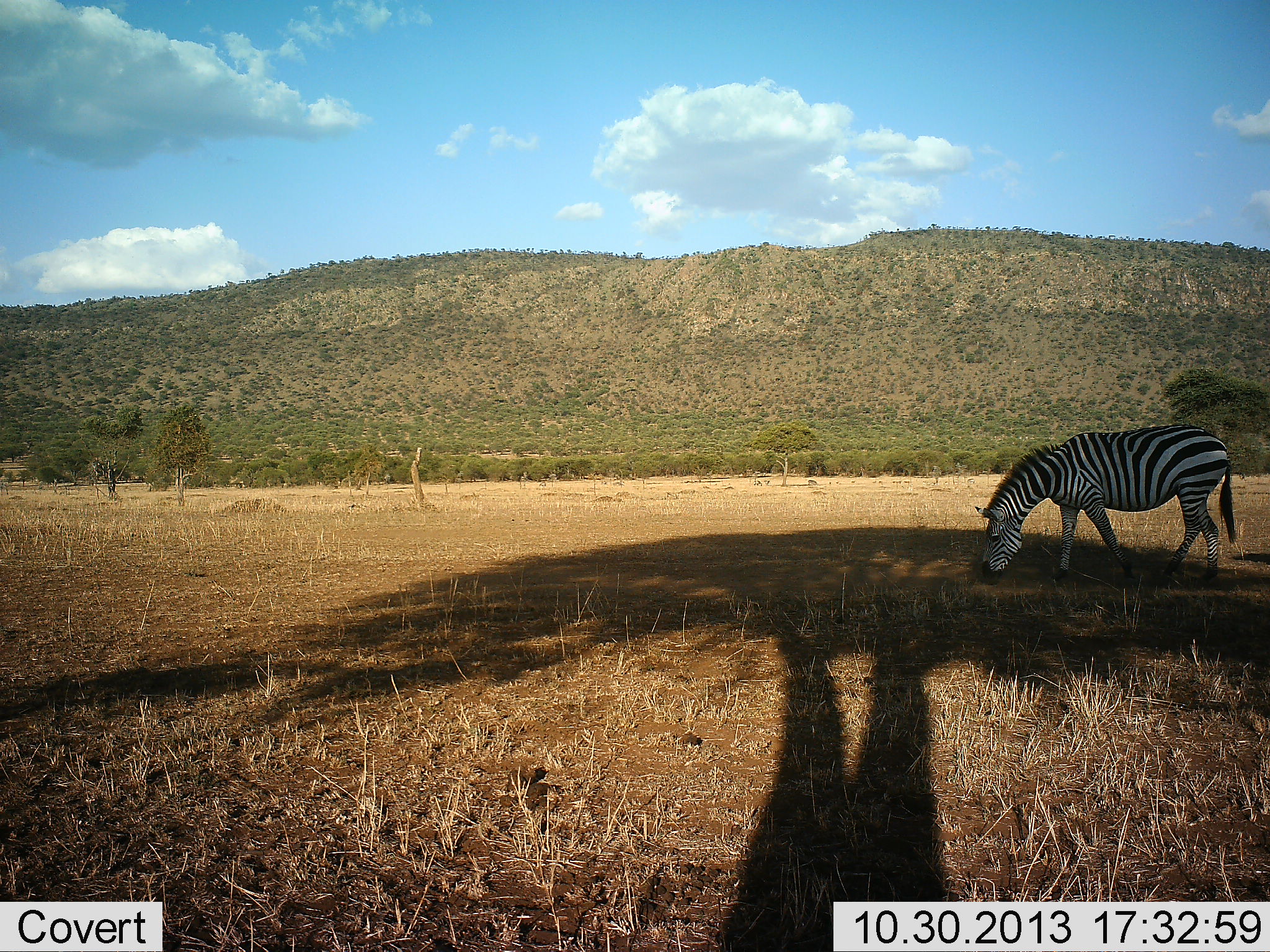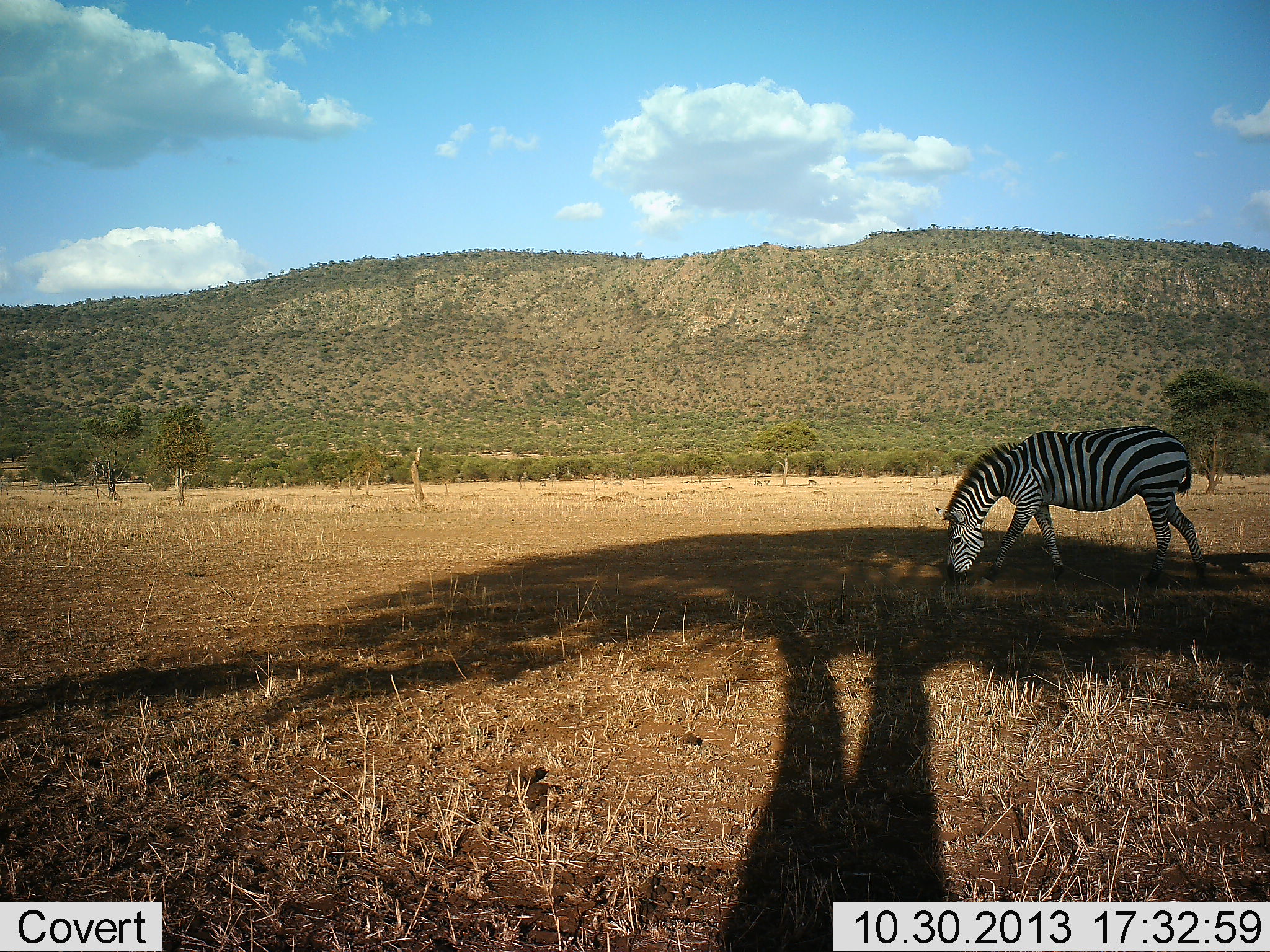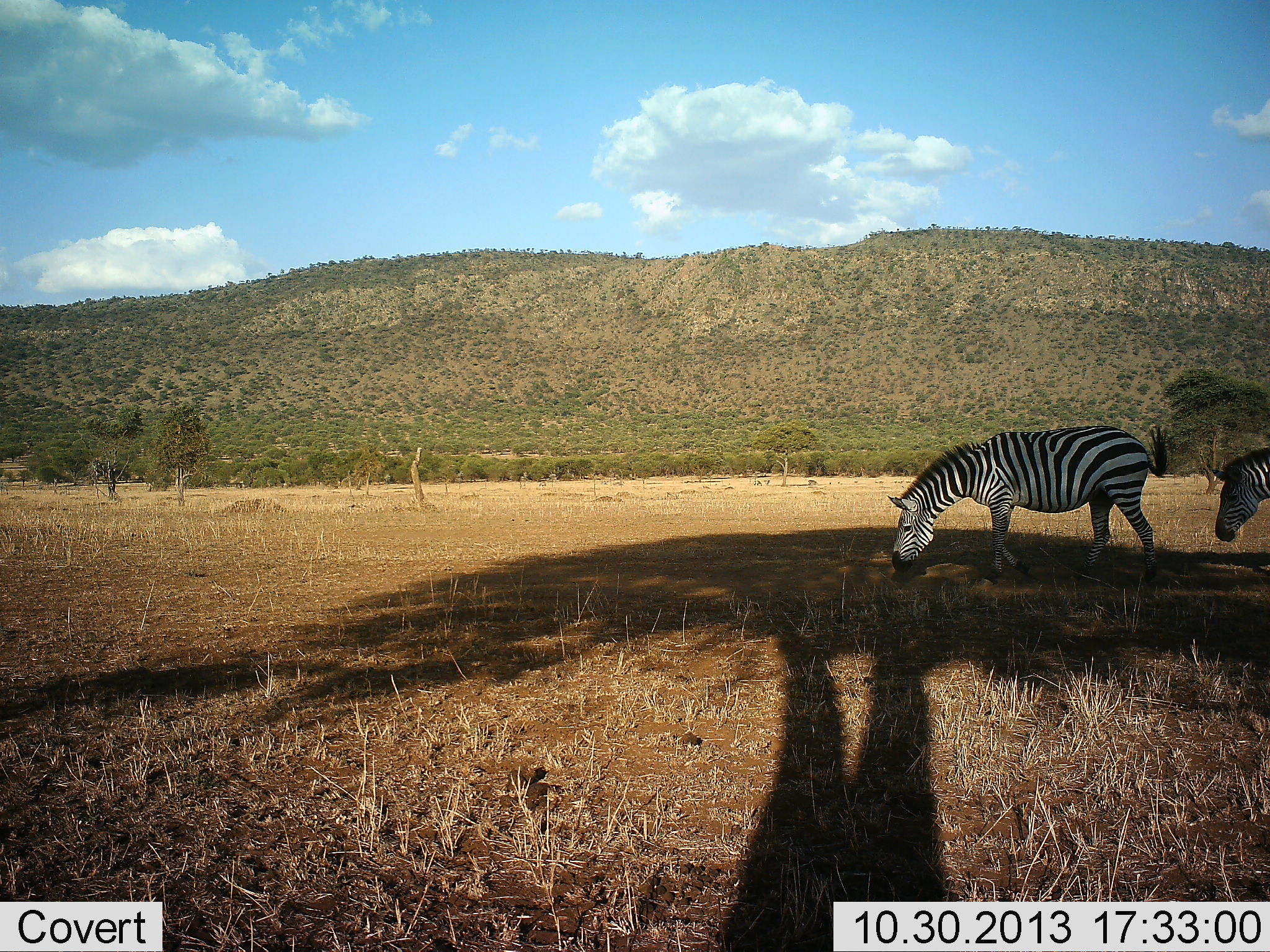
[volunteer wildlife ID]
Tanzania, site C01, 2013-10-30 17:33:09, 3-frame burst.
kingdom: Animalia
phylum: Chordata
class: Mammalia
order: Perissodactyla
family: Equidae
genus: Equus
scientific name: Equus quagga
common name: plains zebra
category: zebra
Zebra (plains zebra) (Equus quagga), count 2. Behavior (volunteer vote fractions): standing 0%, resting 0%, moving 80%, interacting 0%. Young present (vote fraction): 0%. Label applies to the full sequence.